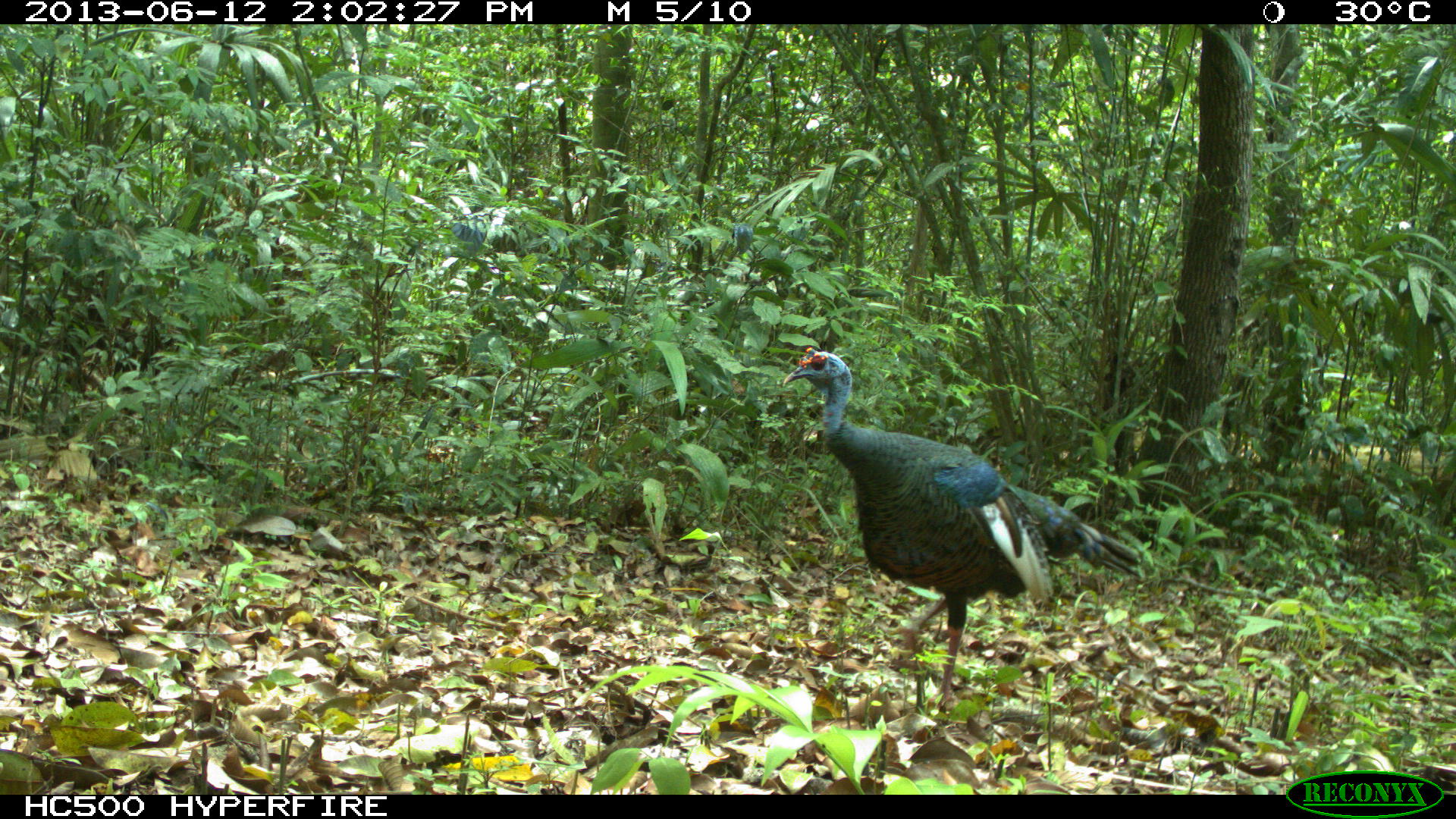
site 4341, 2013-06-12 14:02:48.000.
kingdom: Animalia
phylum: Chordata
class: Aves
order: Galliformes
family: Phasianidae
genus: Meleagris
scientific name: Meleagris ocellata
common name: ocellated turkey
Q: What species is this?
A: Meleagris ocellata (ocellated turkey).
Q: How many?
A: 1.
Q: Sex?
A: Male.